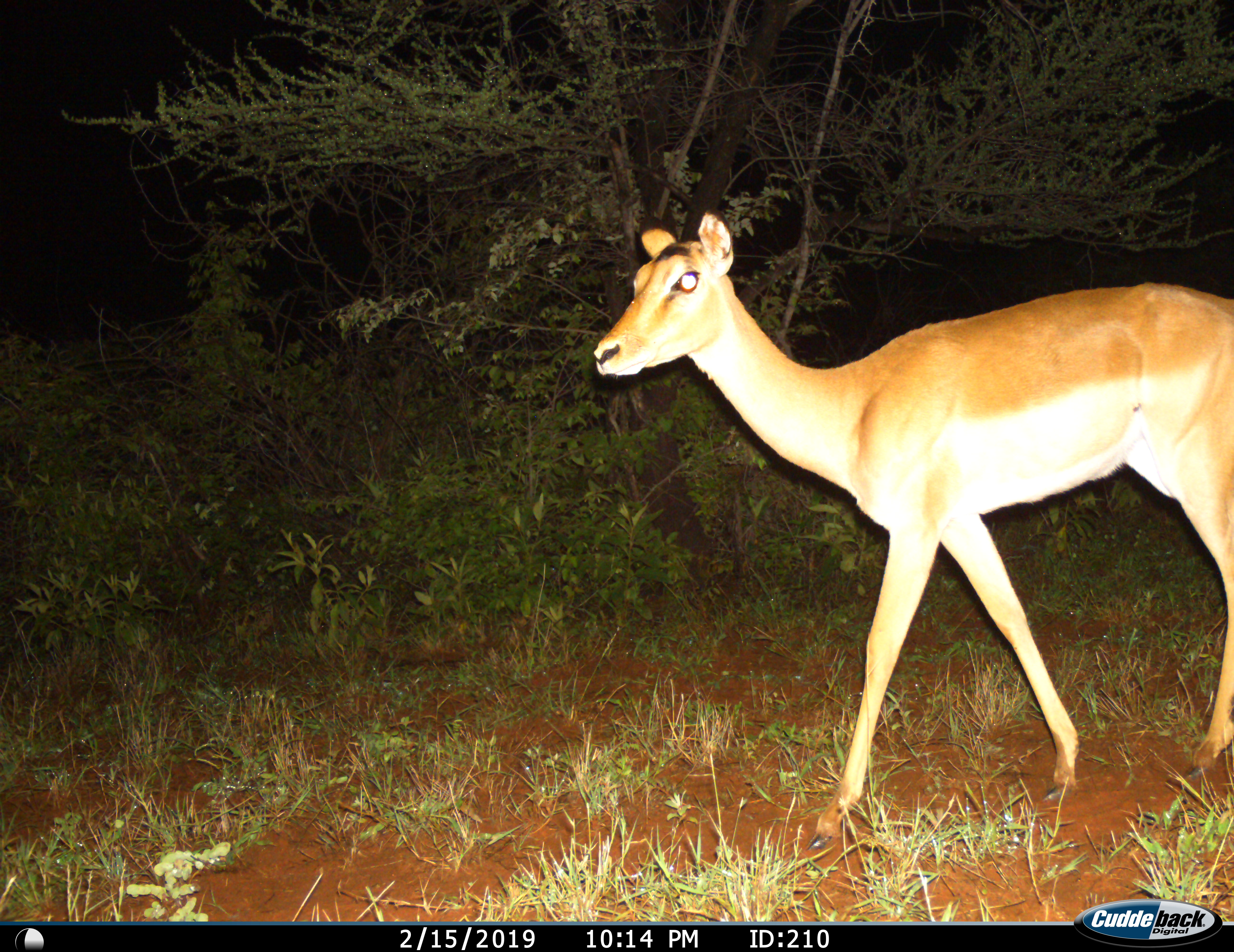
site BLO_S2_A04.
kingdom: Animalia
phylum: Chordata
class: Mammalia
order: Artiodactyla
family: Bovidae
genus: Aepyceros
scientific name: Aepyceros melampus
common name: impala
Impala (Aepyceros melampus), count 1. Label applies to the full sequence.